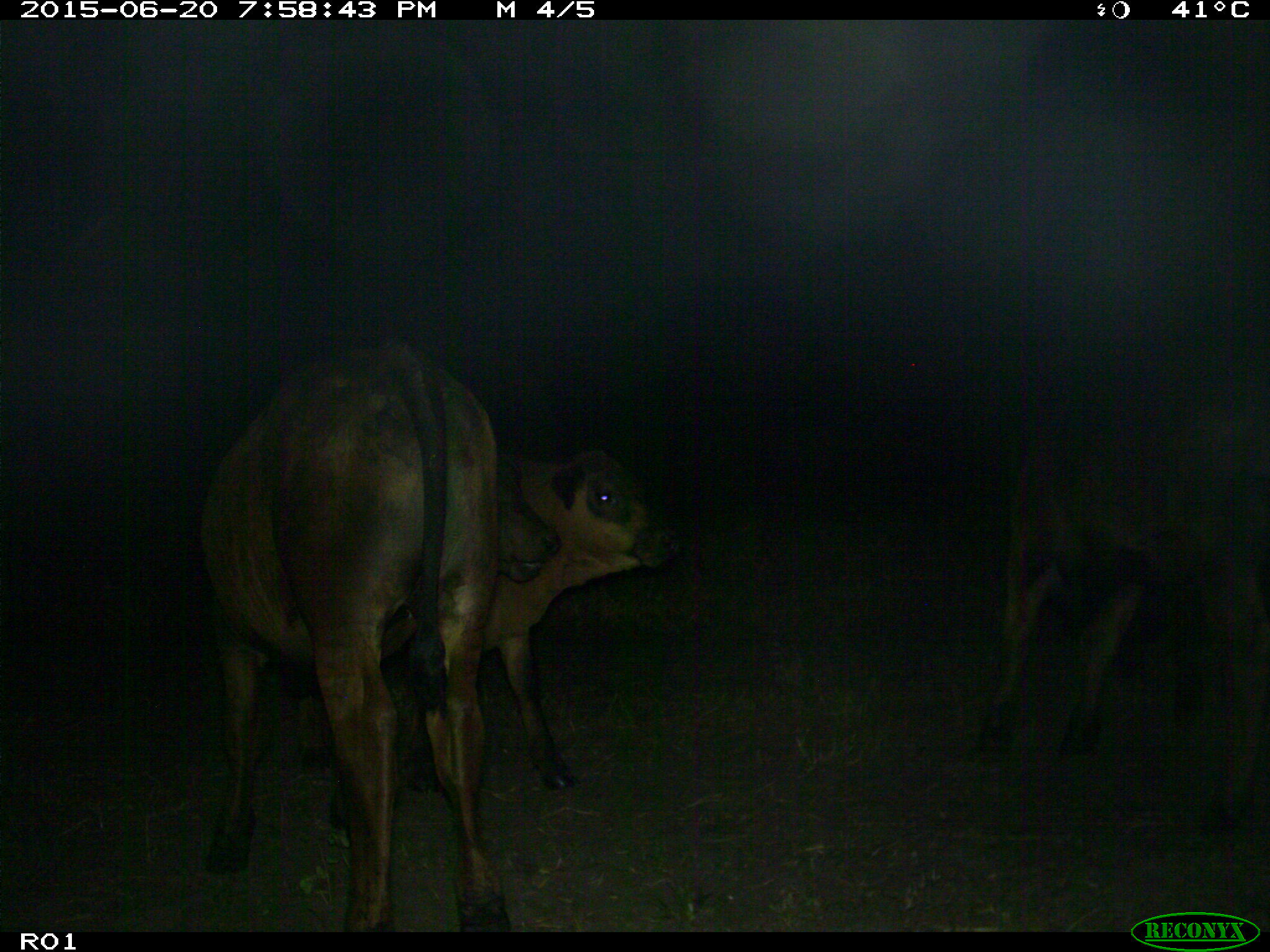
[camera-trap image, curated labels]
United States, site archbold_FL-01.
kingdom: Animalia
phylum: Chordata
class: Mammalia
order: Artiodactyla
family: Bovidae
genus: Bos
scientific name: Bos taurus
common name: domestic cow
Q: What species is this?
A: Bos taurus (domestic cow).